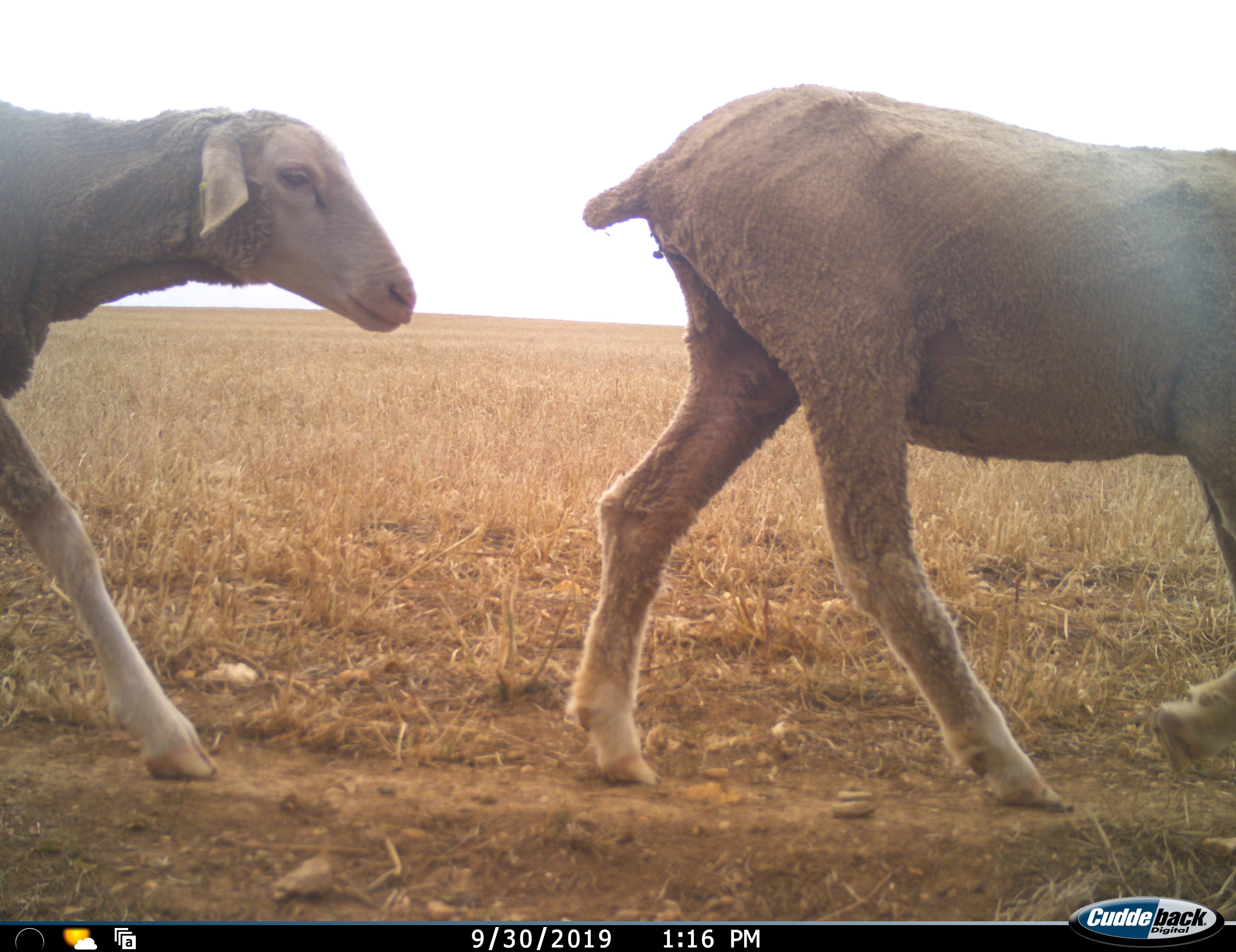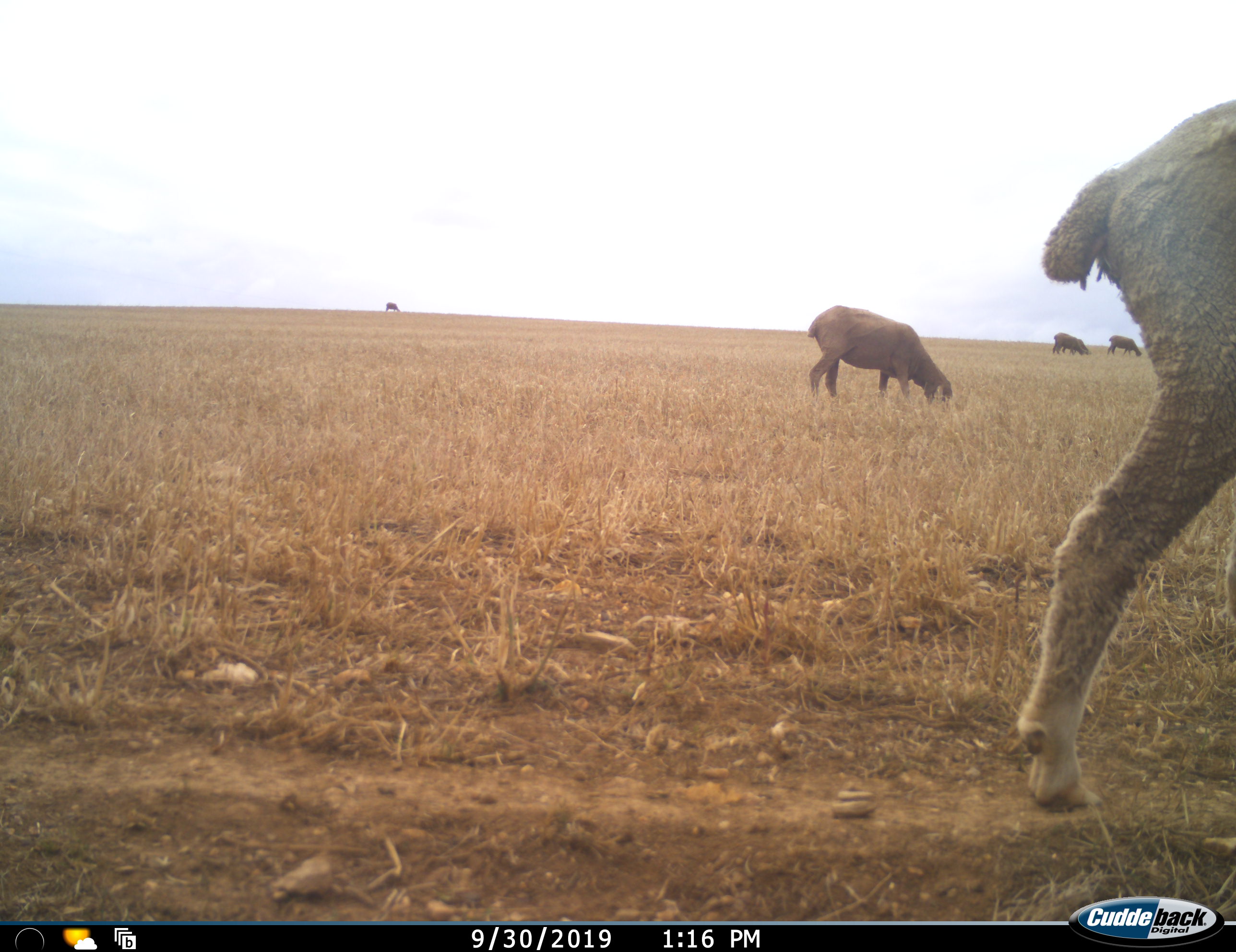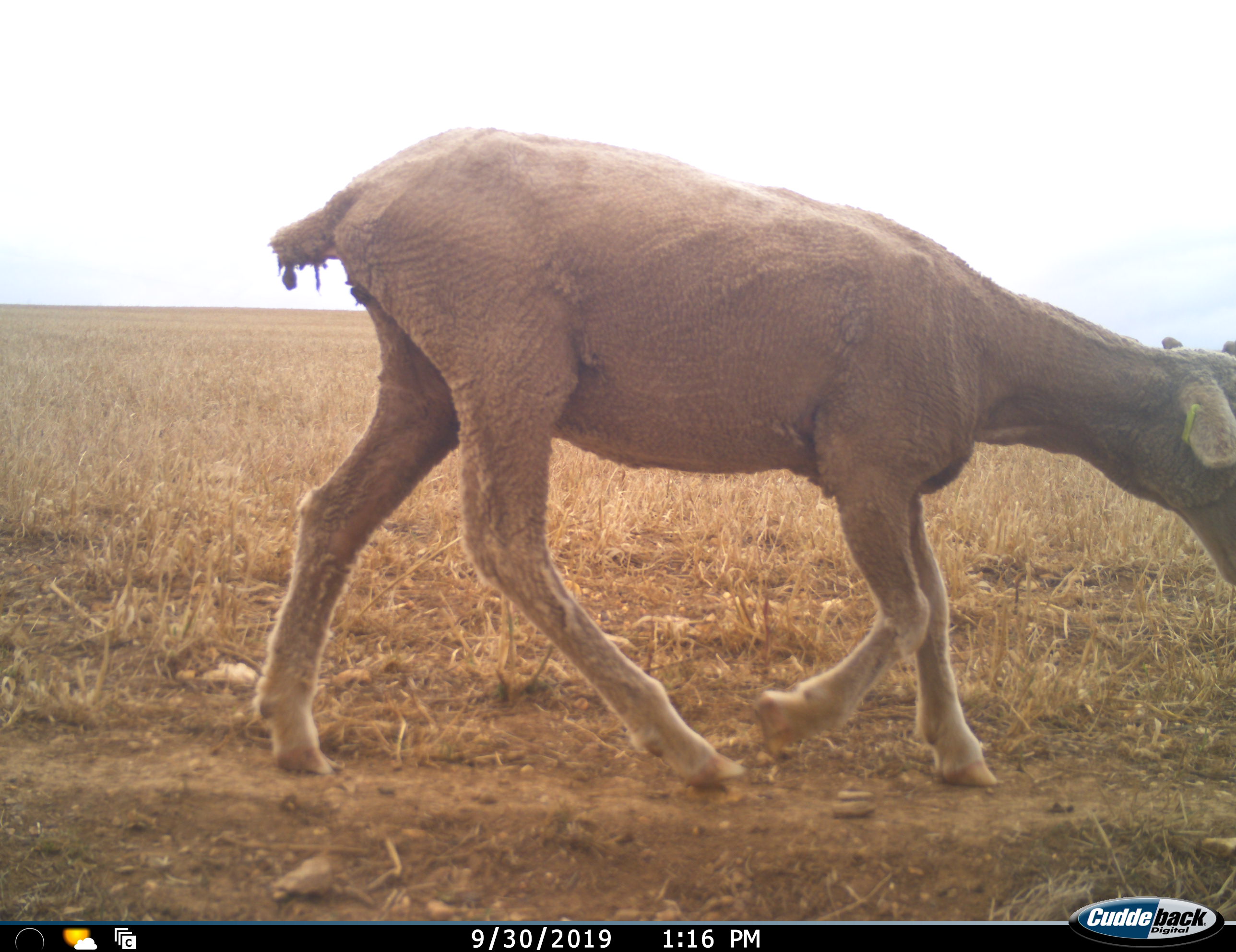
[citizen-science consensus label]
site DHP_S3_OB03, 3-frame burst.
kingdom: Animalia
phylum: Chordata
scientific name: Vertebrata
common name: domestic animal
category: domesticanimal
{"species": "domesticanimal (domestic animal) (Vertebrata)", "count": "6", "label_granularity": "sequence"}